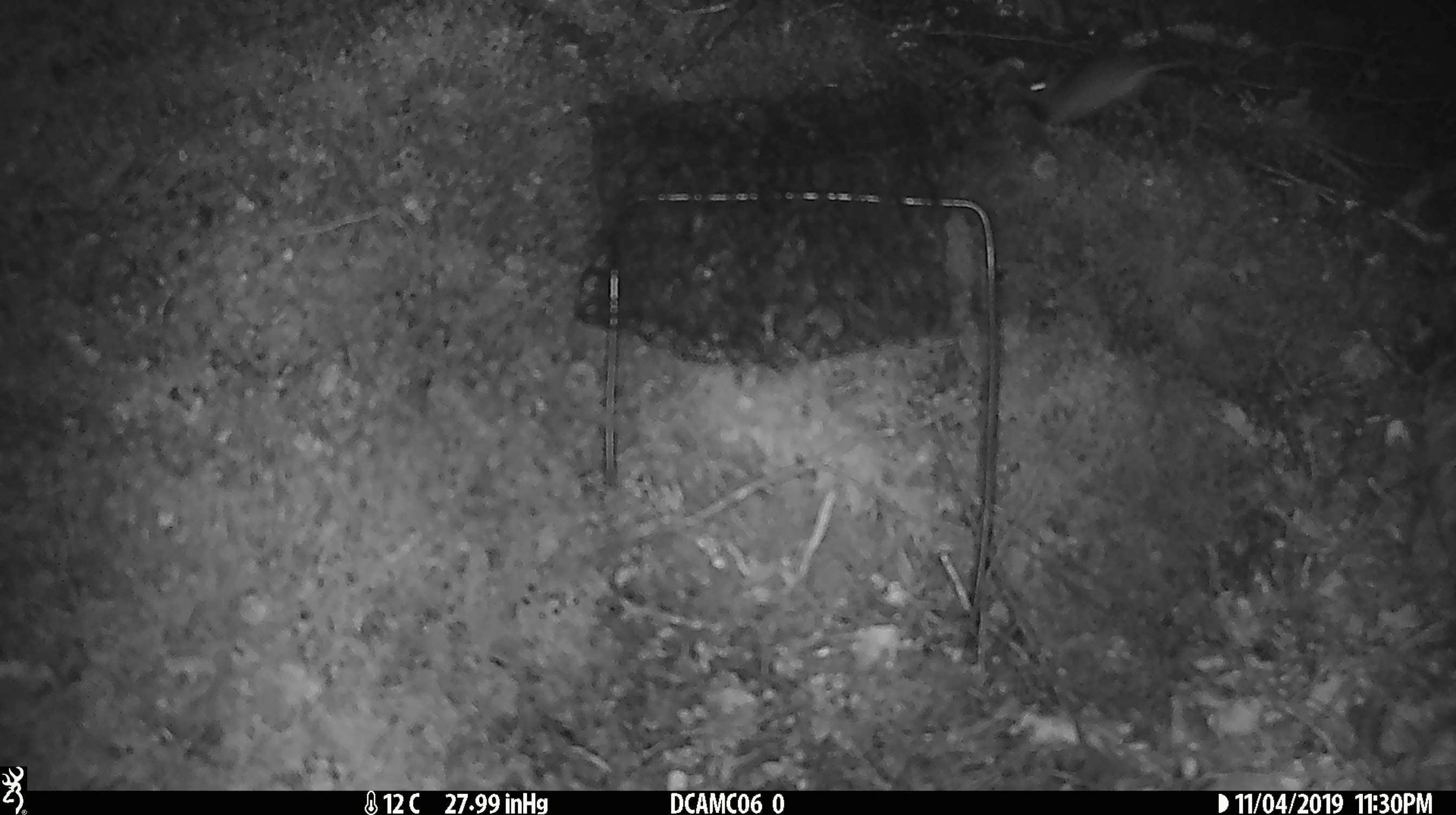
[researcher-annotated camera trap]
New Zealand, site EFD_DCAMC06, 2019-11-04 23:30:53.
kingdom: Animalia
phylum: Chordata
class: Mammalia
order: Rodentia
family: Muridae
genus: Mus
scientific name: Mus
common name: mouse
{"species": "mouse (Mus)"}